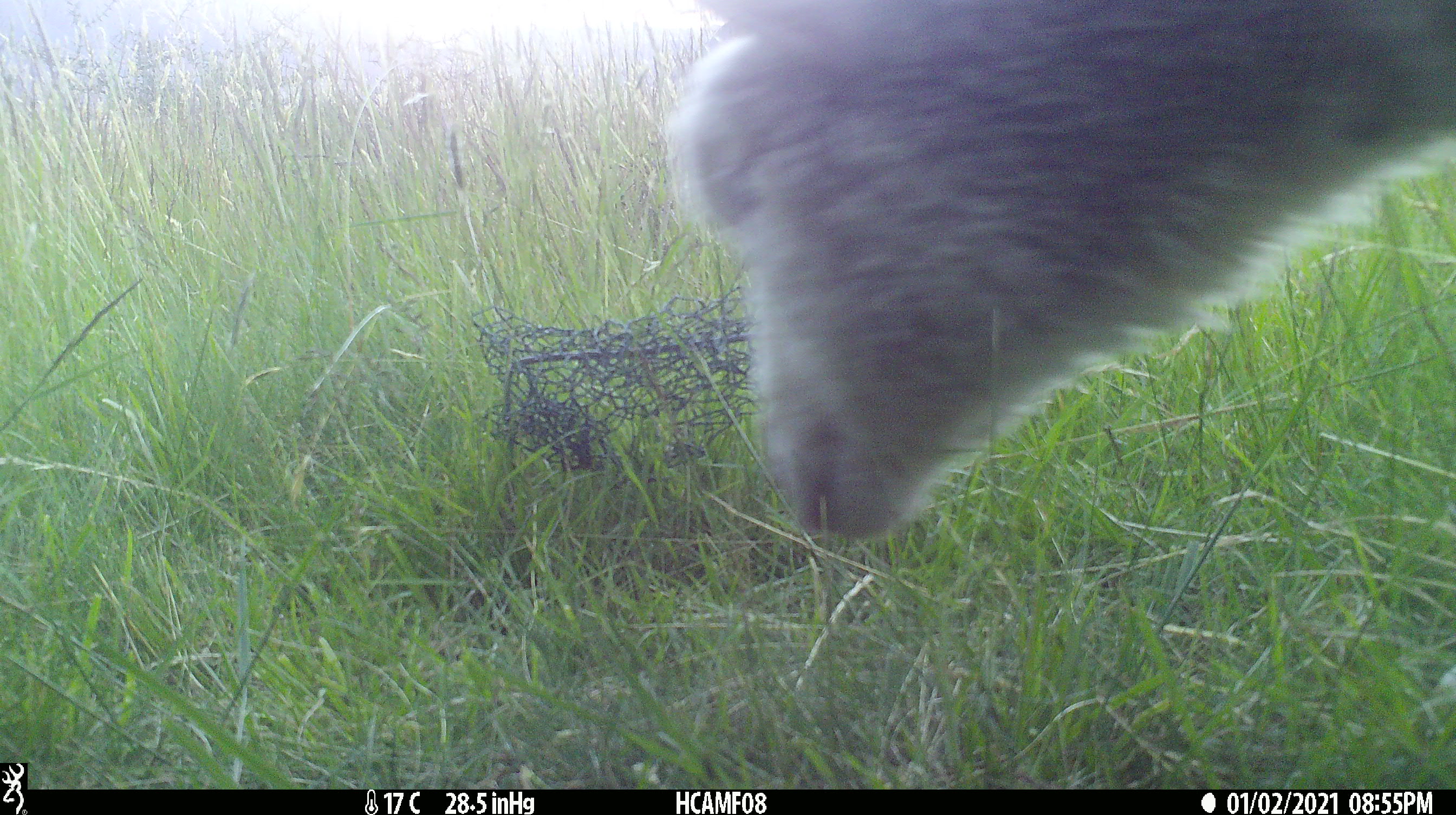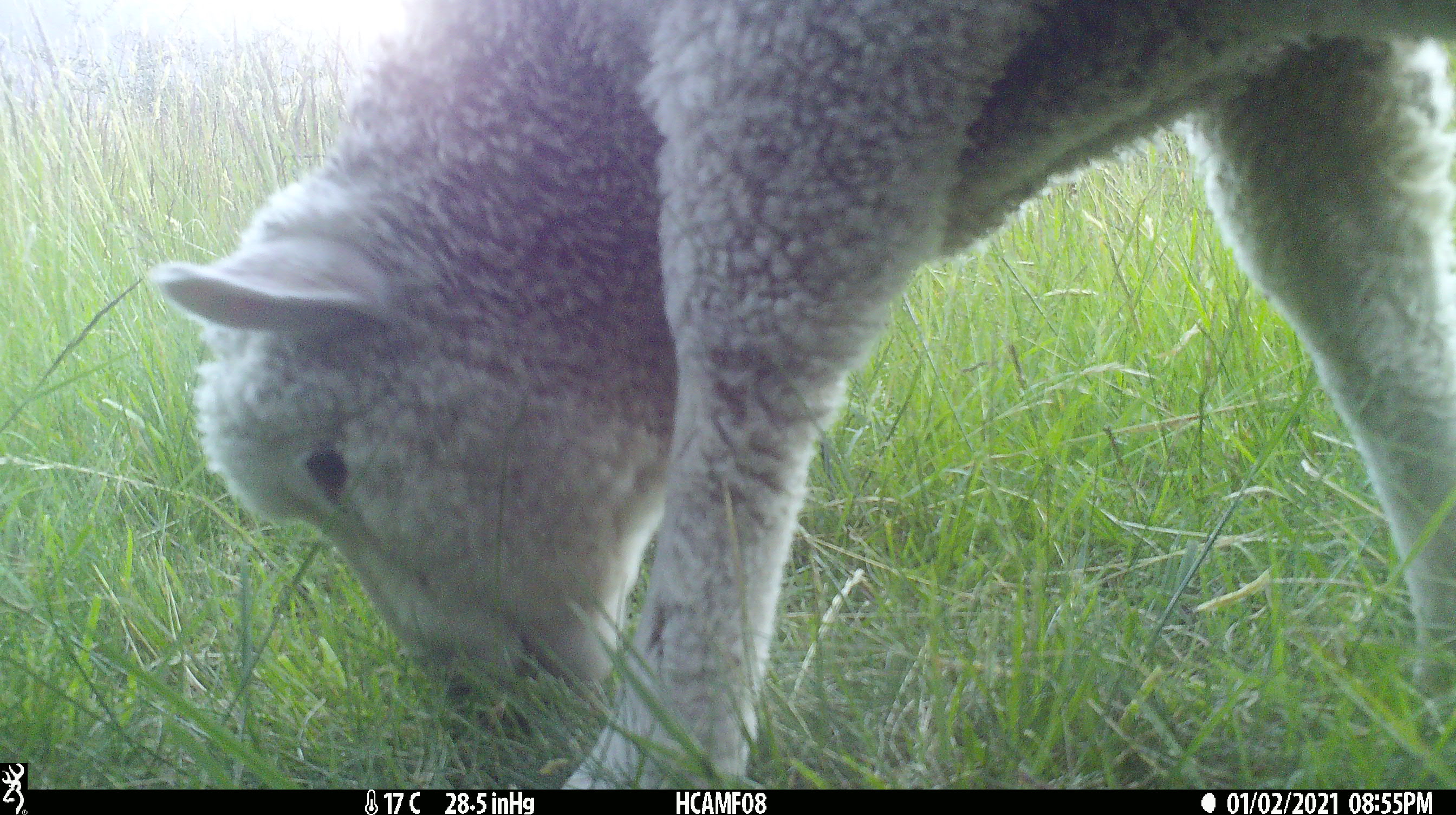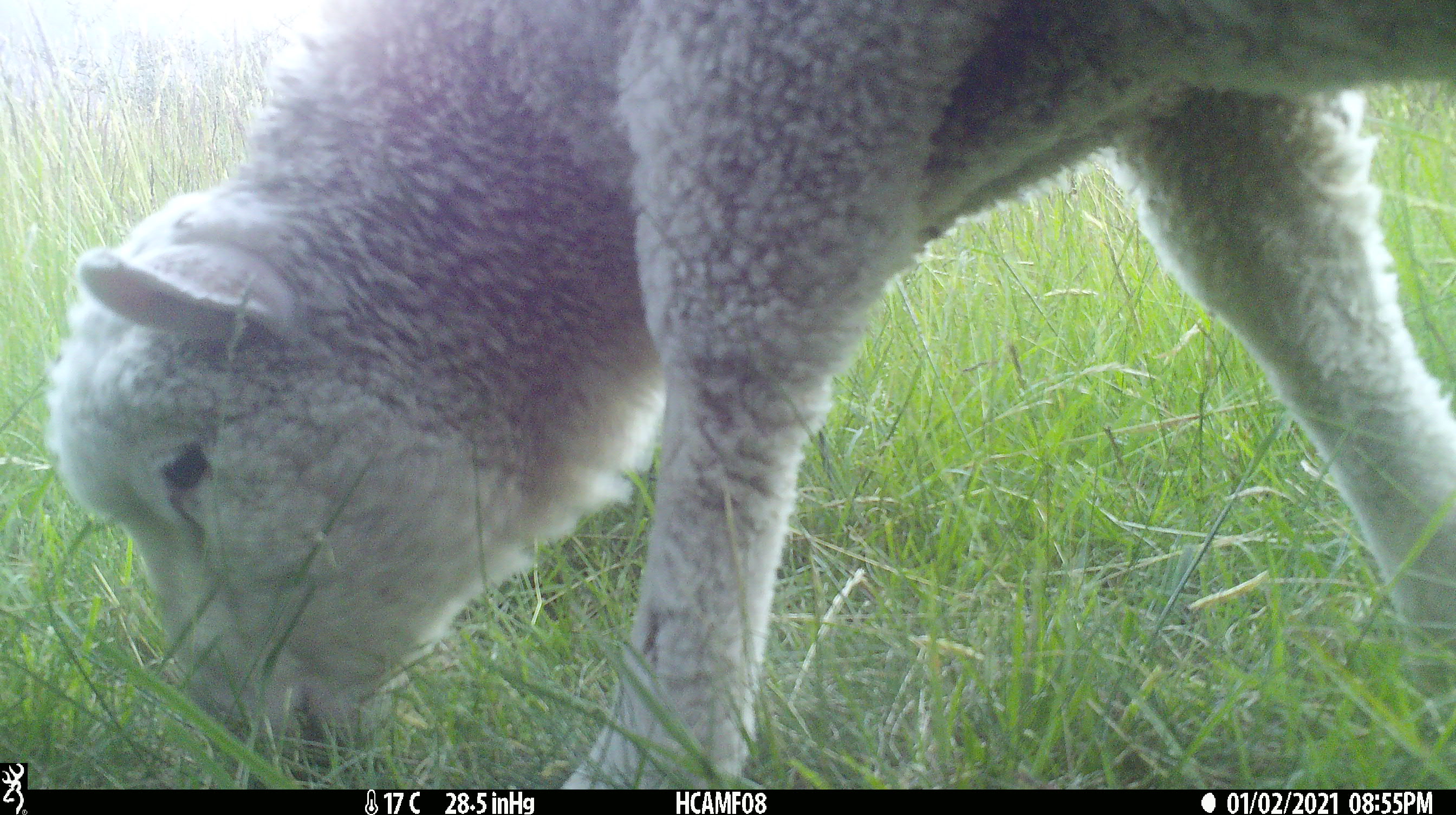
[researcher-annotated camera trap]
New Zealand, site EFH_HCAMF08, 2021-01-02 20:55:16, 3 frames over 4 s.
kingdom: Animalia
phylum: Chordata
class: Mammalia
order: Artiodactyla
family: Bovidae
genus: Ovis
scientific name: Ovis aries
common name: domestic sheep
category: sheep